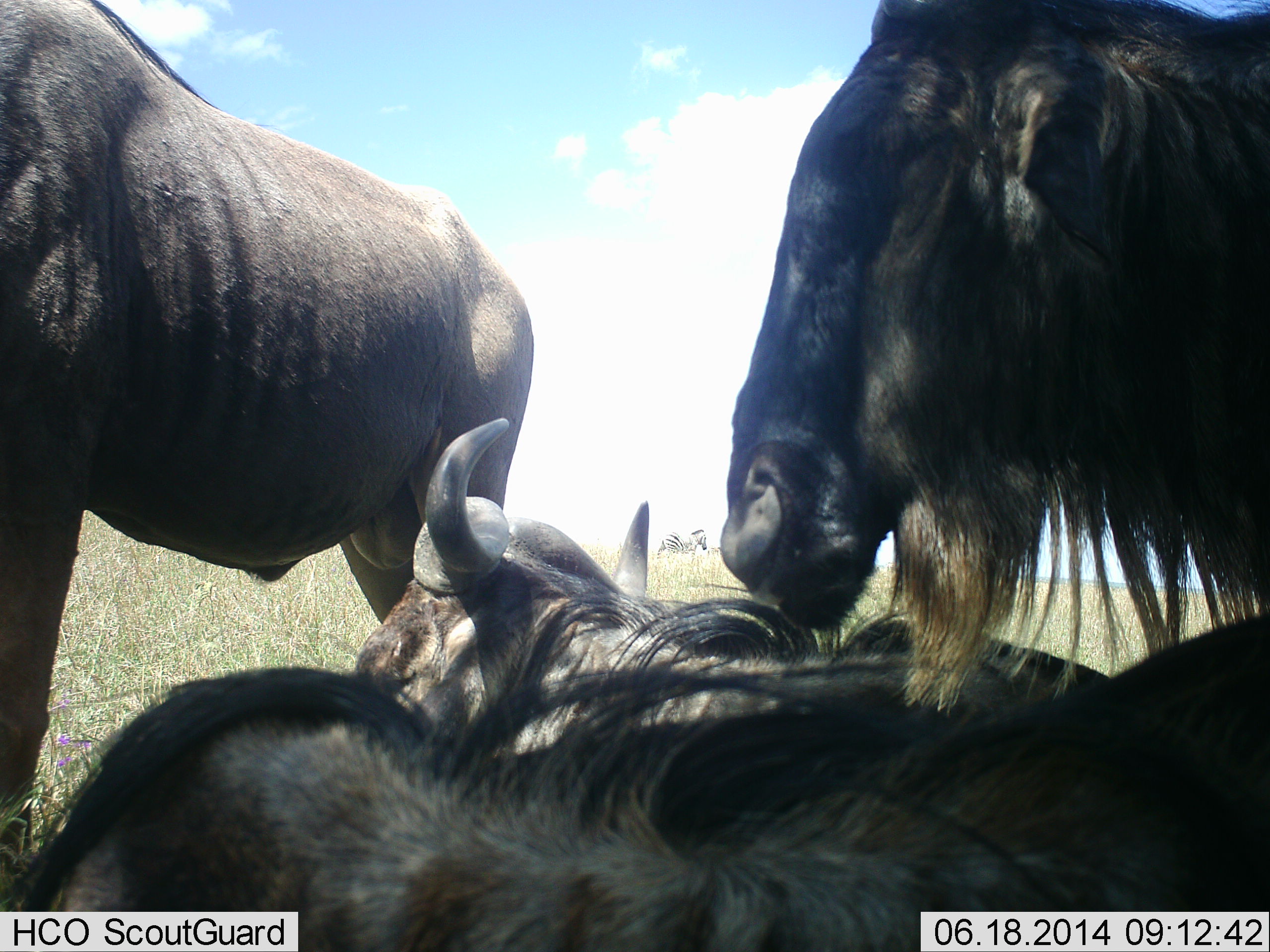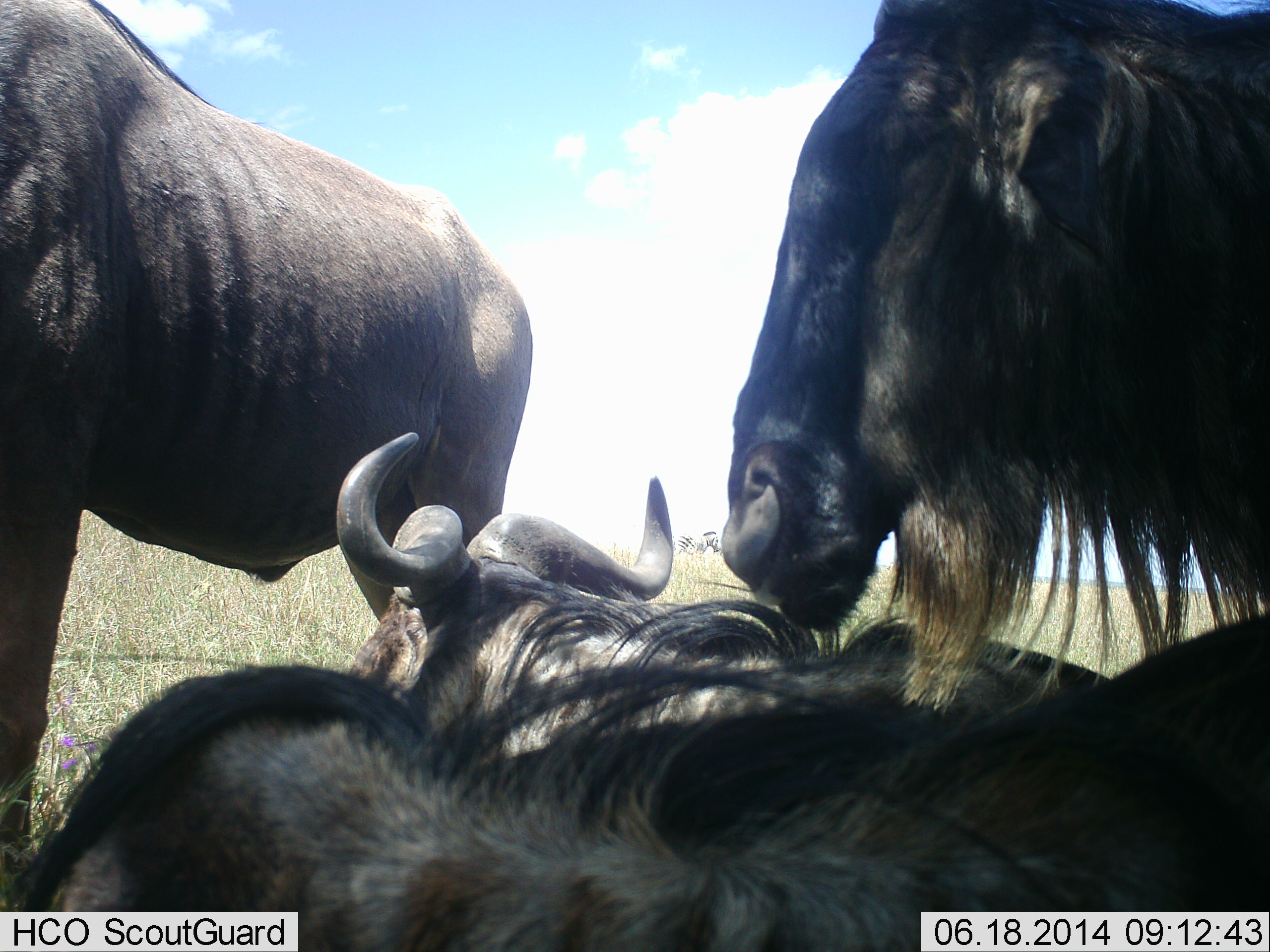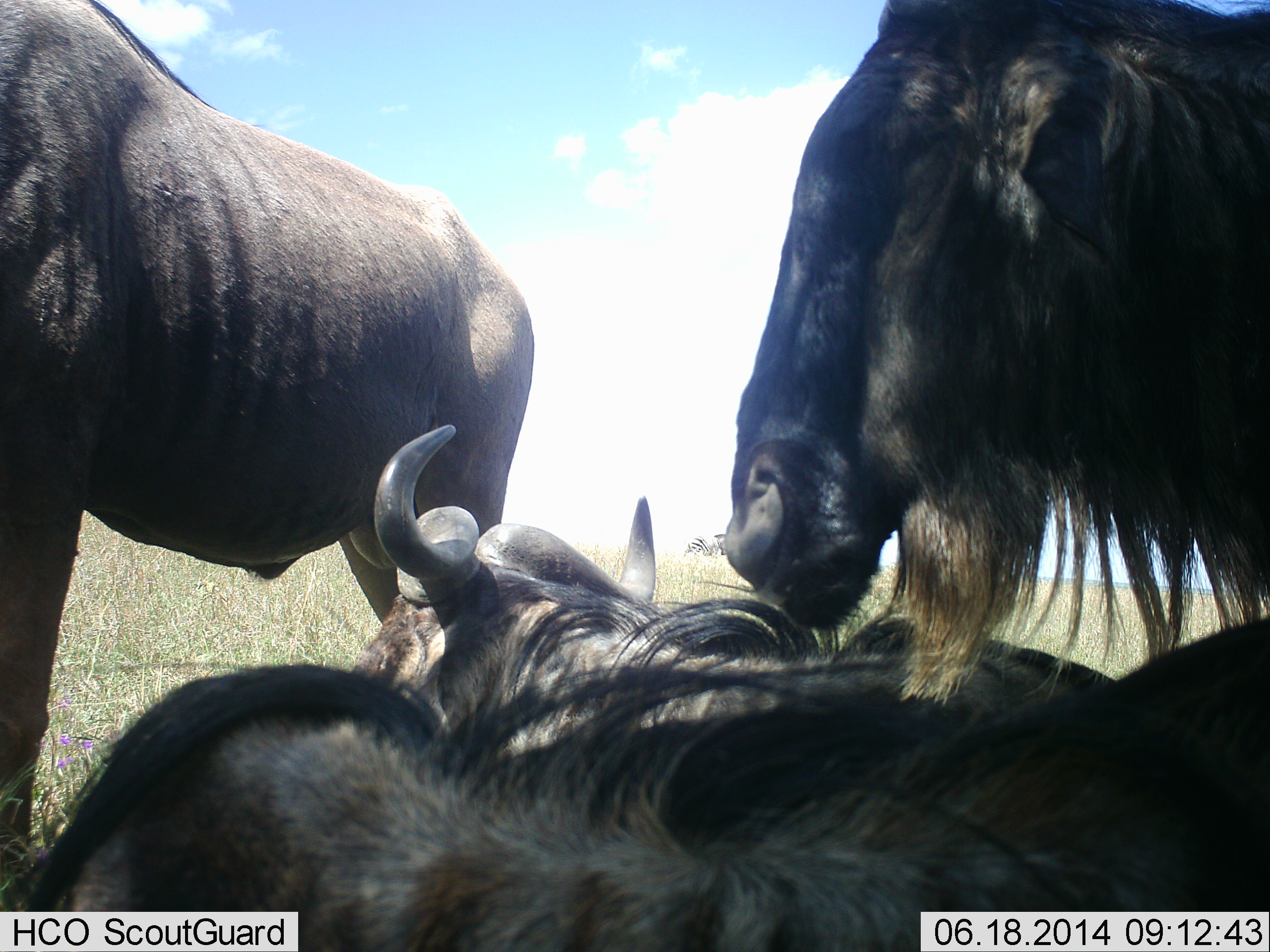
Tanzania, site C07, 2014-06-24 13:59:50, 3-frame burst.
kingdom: Animalia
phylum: Chordata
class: Mammalia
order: Artiodactyla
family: Bovidae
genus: Connochaetes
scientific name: Connochaetes taurinus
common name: blue wildebeest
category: wildebeest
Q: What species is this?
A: Wildebeest (blue wildebeest) (Connochaetes taurinus).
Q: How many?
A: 4.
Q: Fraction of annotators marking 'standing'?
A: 64%.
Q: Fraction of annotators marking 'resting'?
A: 91%.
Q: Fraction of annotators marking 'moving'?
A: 0%.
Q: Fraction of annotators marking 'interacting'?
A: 9%.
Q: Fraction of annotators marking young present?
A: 0%.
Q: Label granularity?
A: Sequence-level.